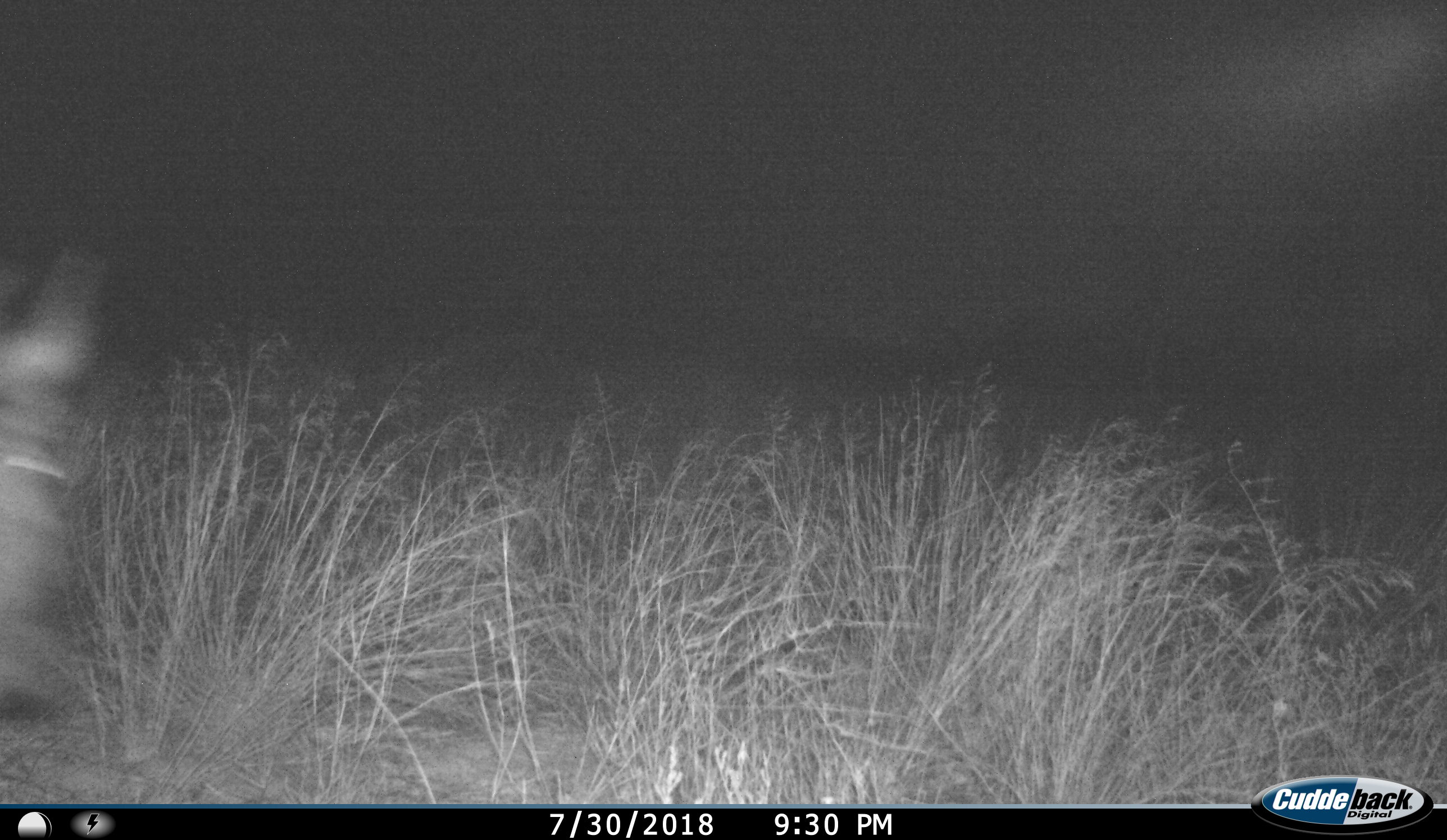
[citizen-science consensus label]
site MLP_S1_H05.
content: unidentified animal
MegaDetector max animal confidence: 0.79